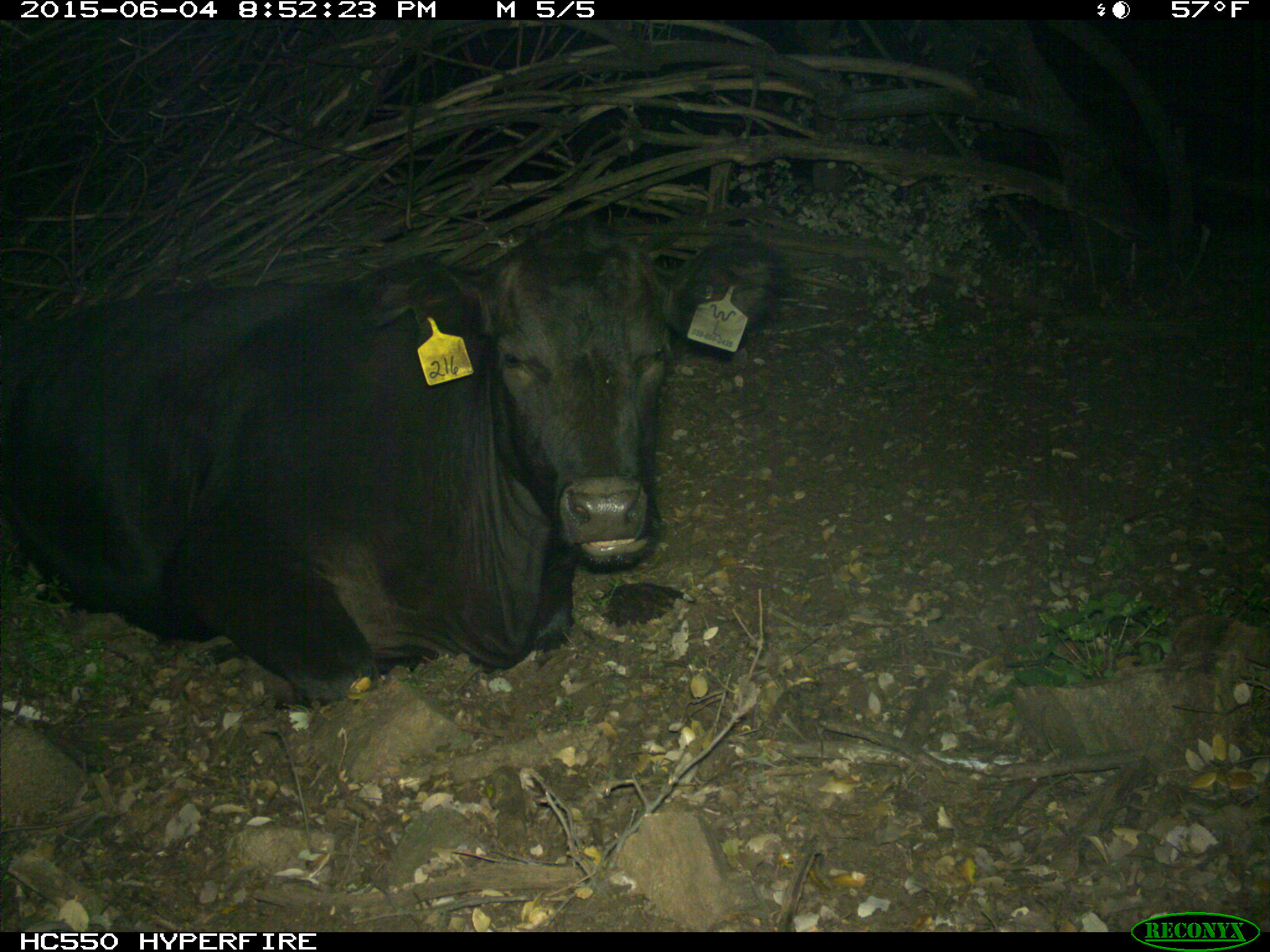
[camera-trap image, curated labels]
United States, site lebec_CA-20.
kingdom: Animalia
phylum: Chordata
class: Mammalia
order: Artiodactyla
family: Bovidae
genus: Bos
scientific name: Bos taurus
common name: domestic cow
Bos taurus (domestic cow).